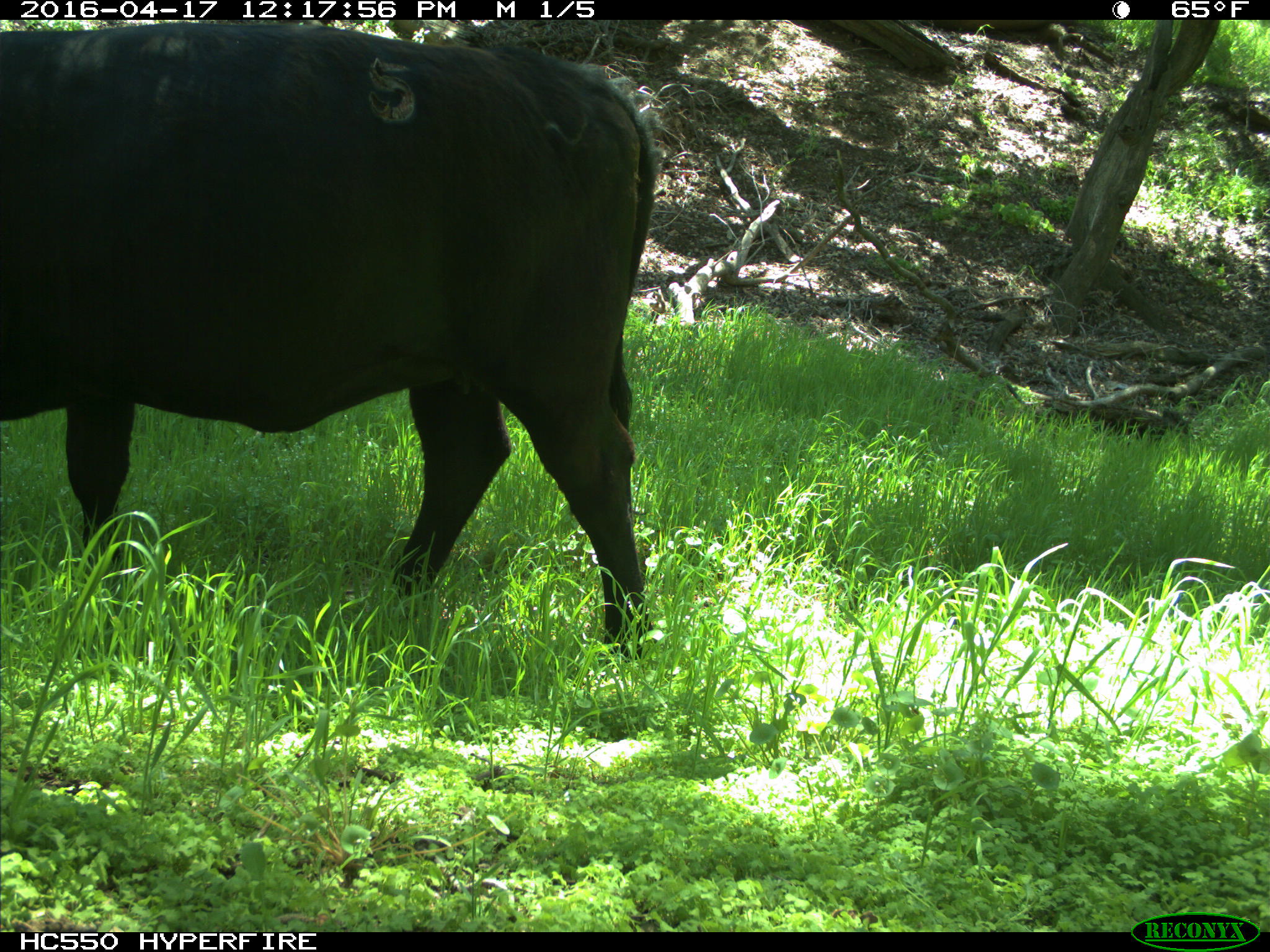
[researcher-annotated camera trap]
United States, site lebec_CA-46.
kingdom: Animalia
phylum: Chordata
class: Mammalia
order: Artiodactyla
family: Bovidae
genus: Bos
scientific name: Bos taurus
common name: domestic cow